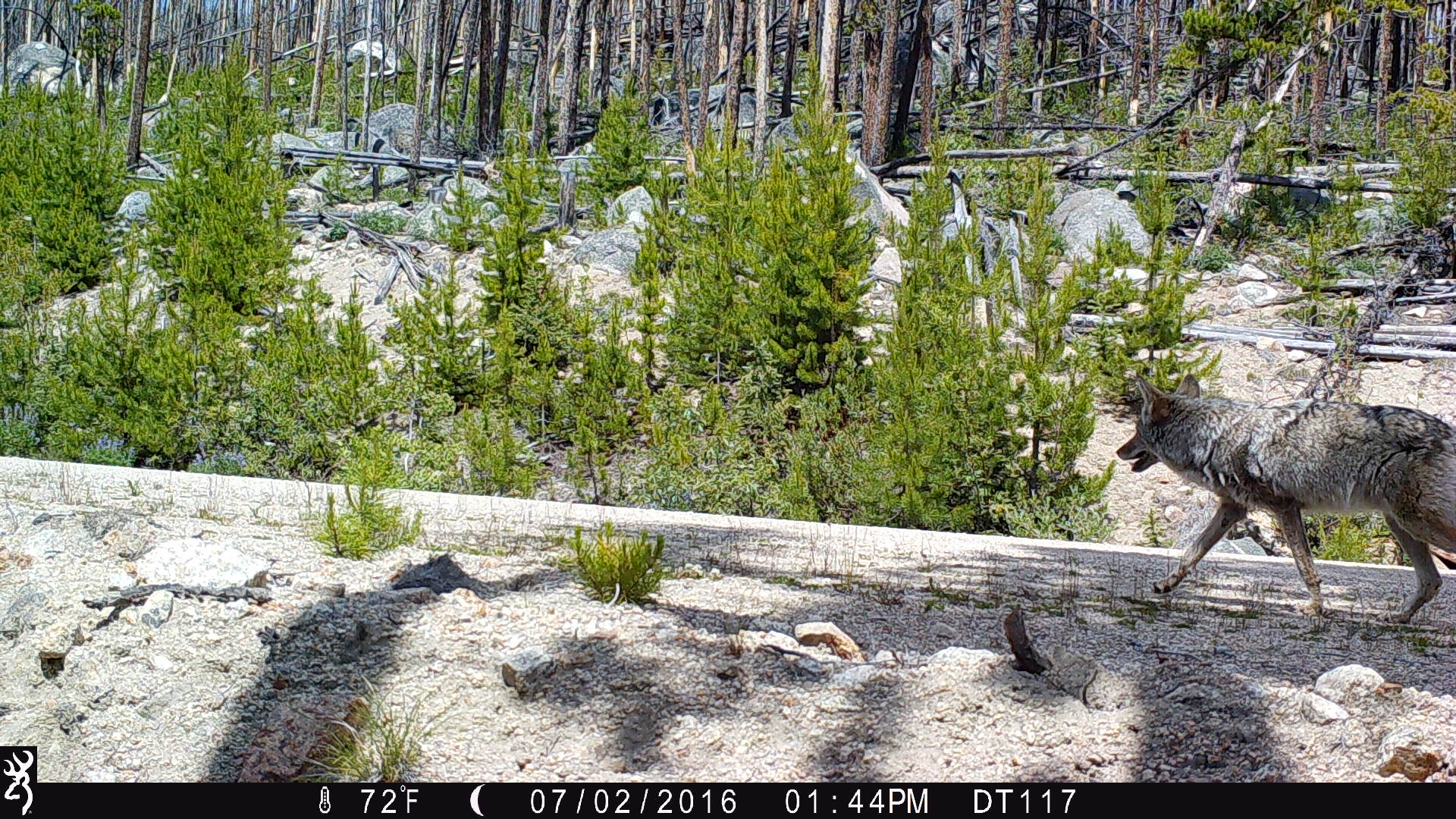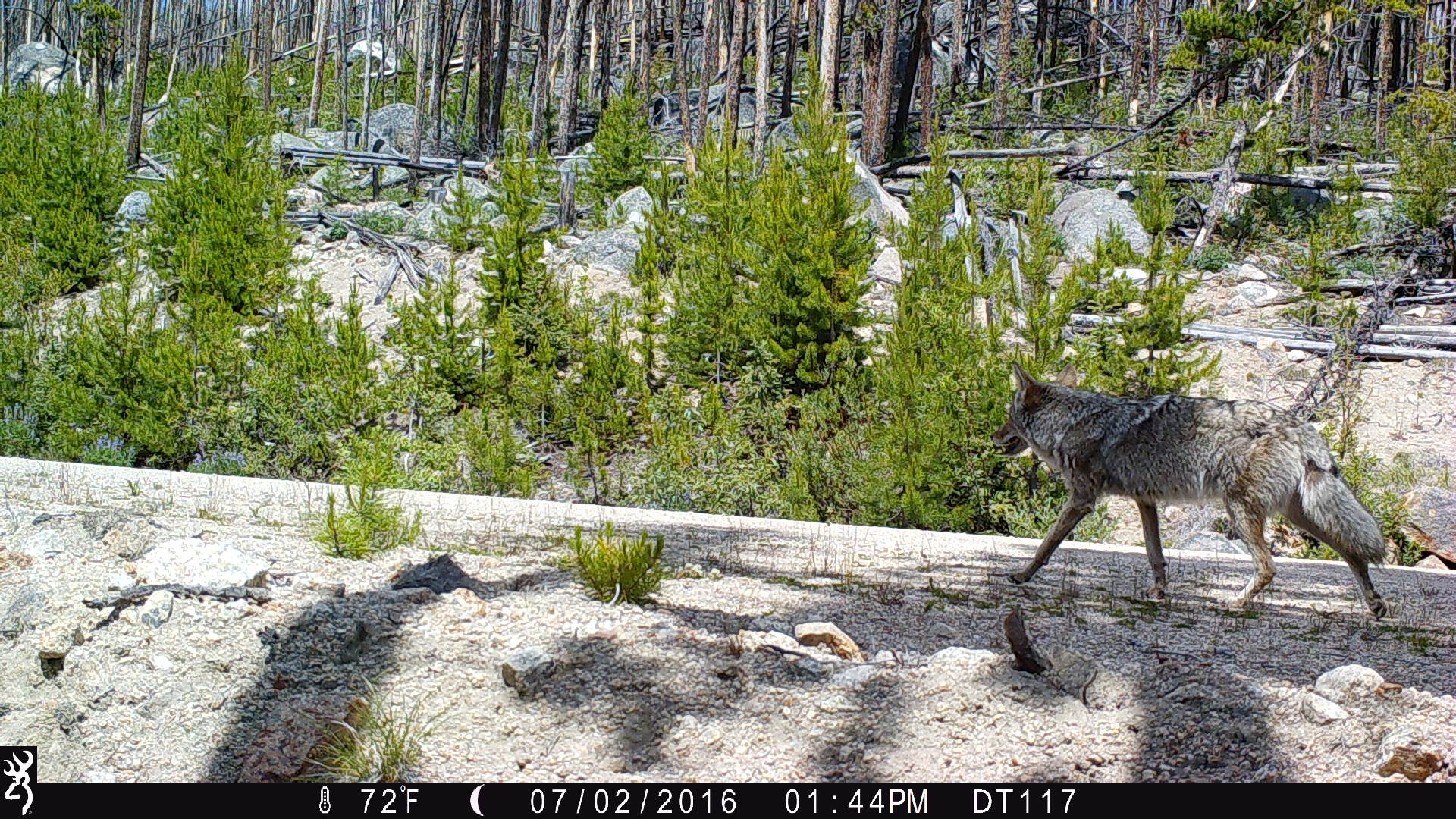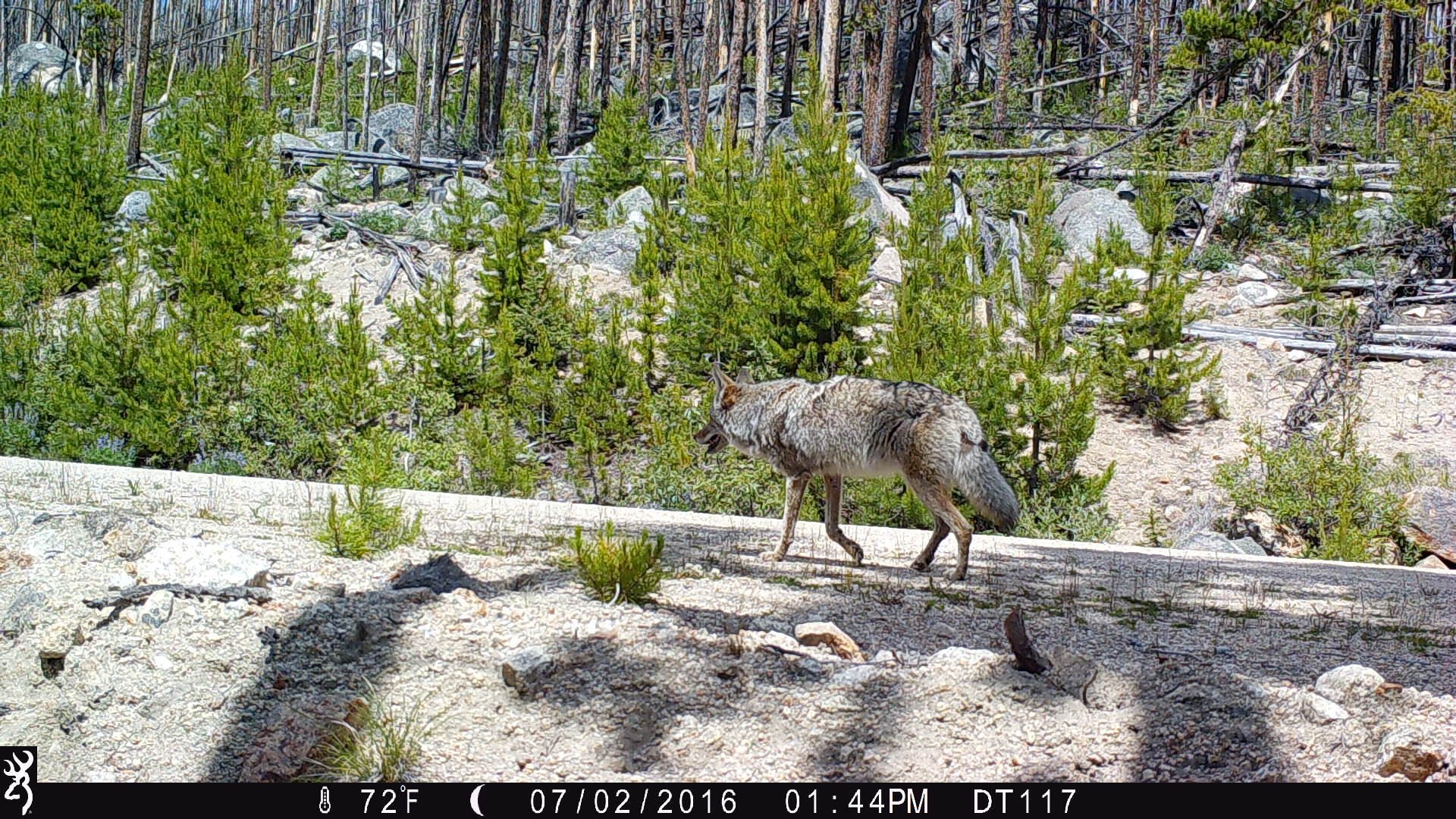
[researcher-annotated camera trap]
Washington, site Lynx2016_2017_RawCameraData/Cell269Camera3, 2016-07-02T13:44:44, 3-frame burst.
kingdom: Animalia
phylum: Chordata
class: Mammalia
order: Carnivora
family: Canidae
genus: Canis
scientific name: Canis latrans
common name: coyote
Canis latrans (coyote). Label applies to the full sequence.